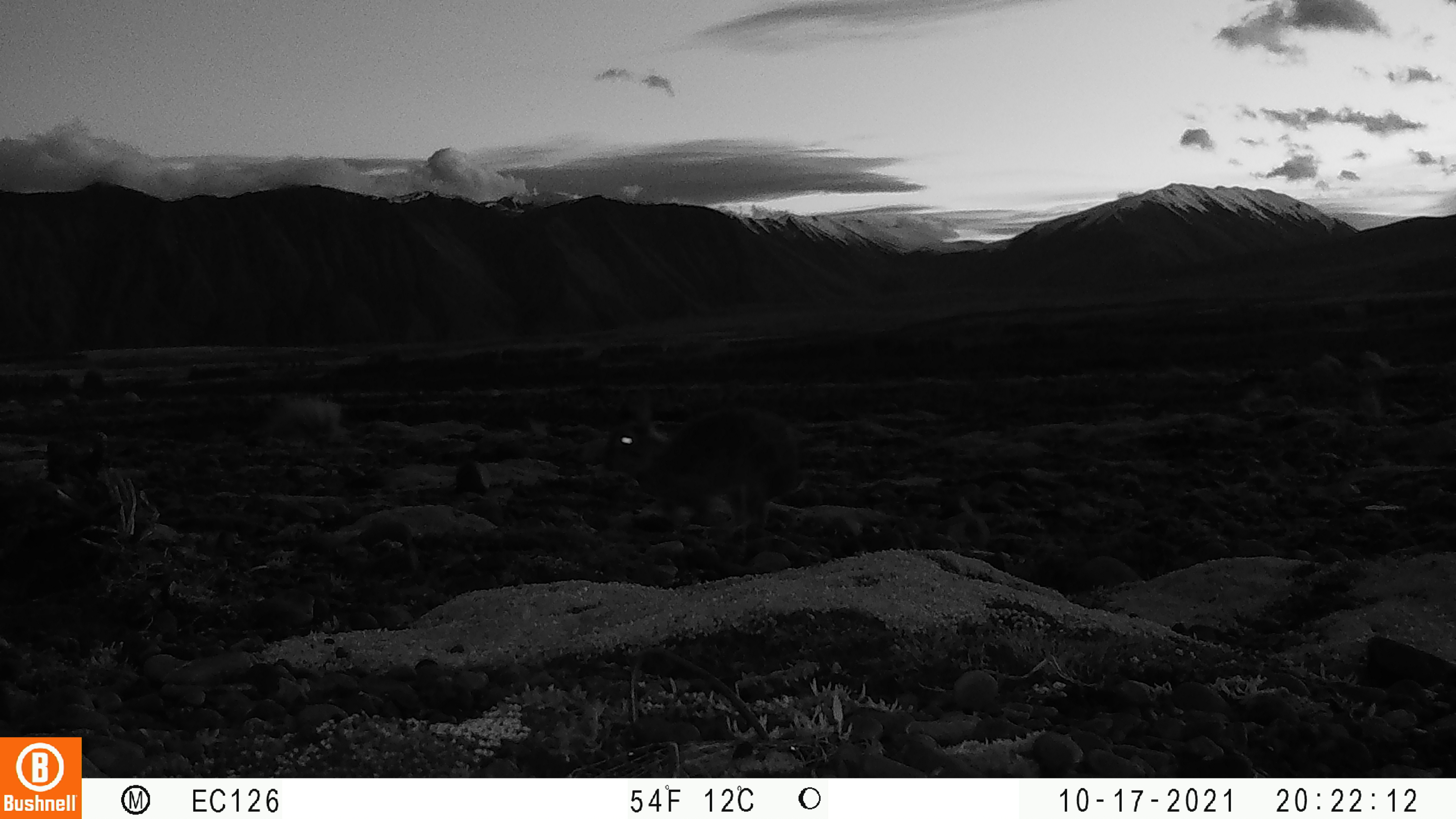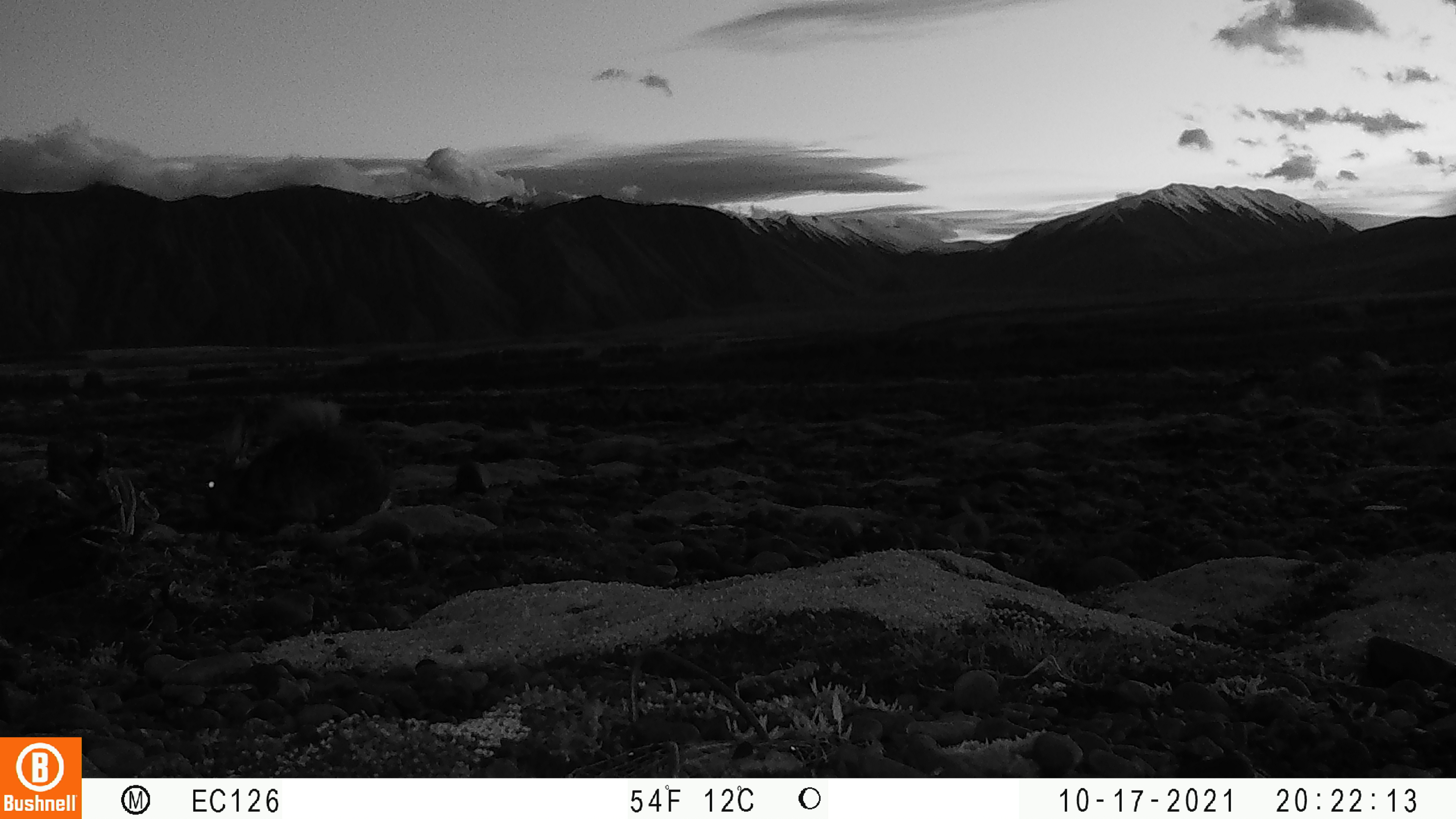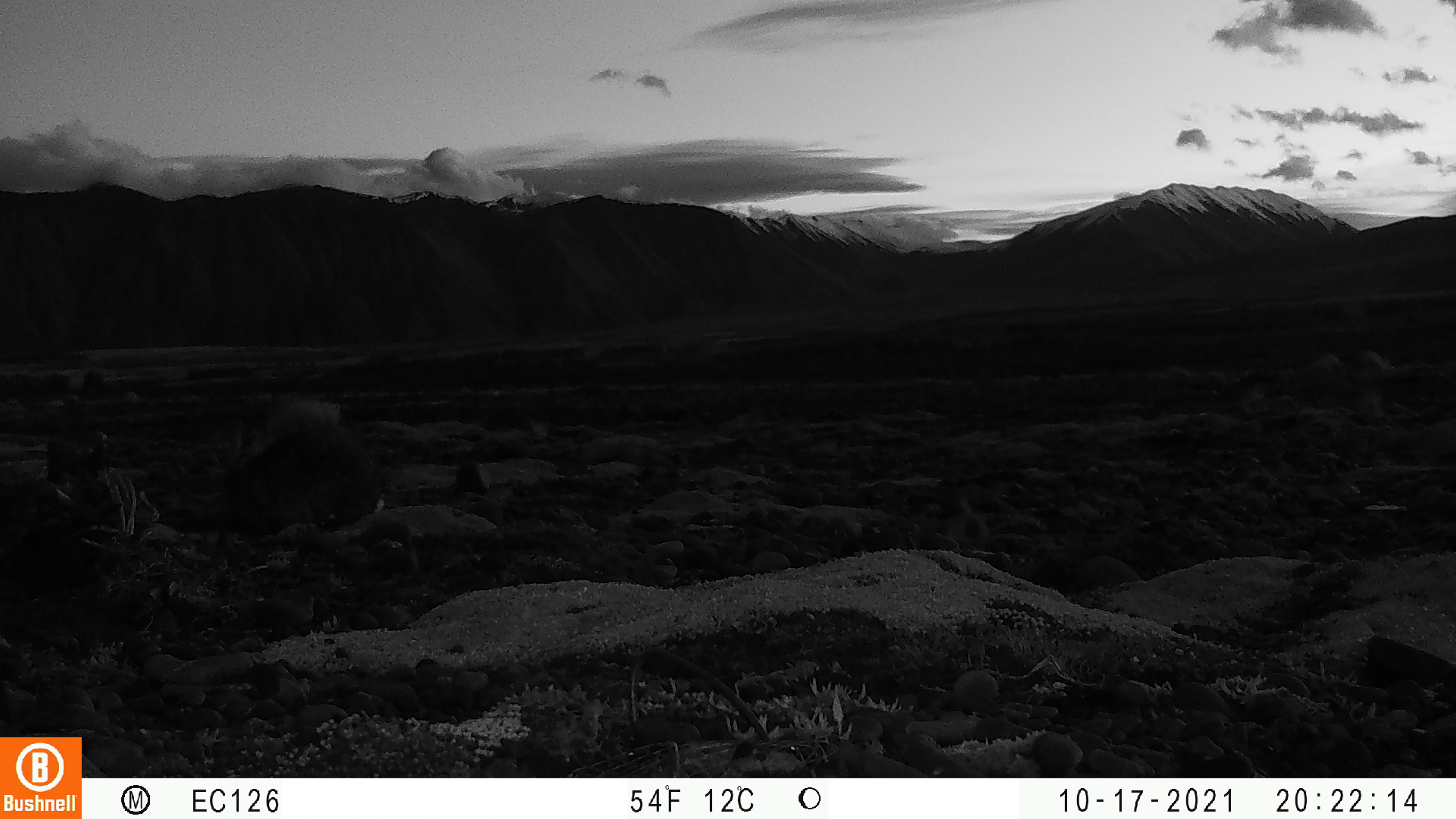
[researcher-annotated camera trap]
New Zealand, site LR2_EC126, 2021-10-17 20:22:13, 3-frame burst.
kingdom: Animalia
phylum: Chordata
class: Mammalia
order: Lagomorpha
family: Leporidae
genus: Oryctolagus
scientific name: Oryctolagus cuniculus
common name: european rabbit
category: rabbit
Rabbit (european rabbit) (Oryctolagus cuniculus).